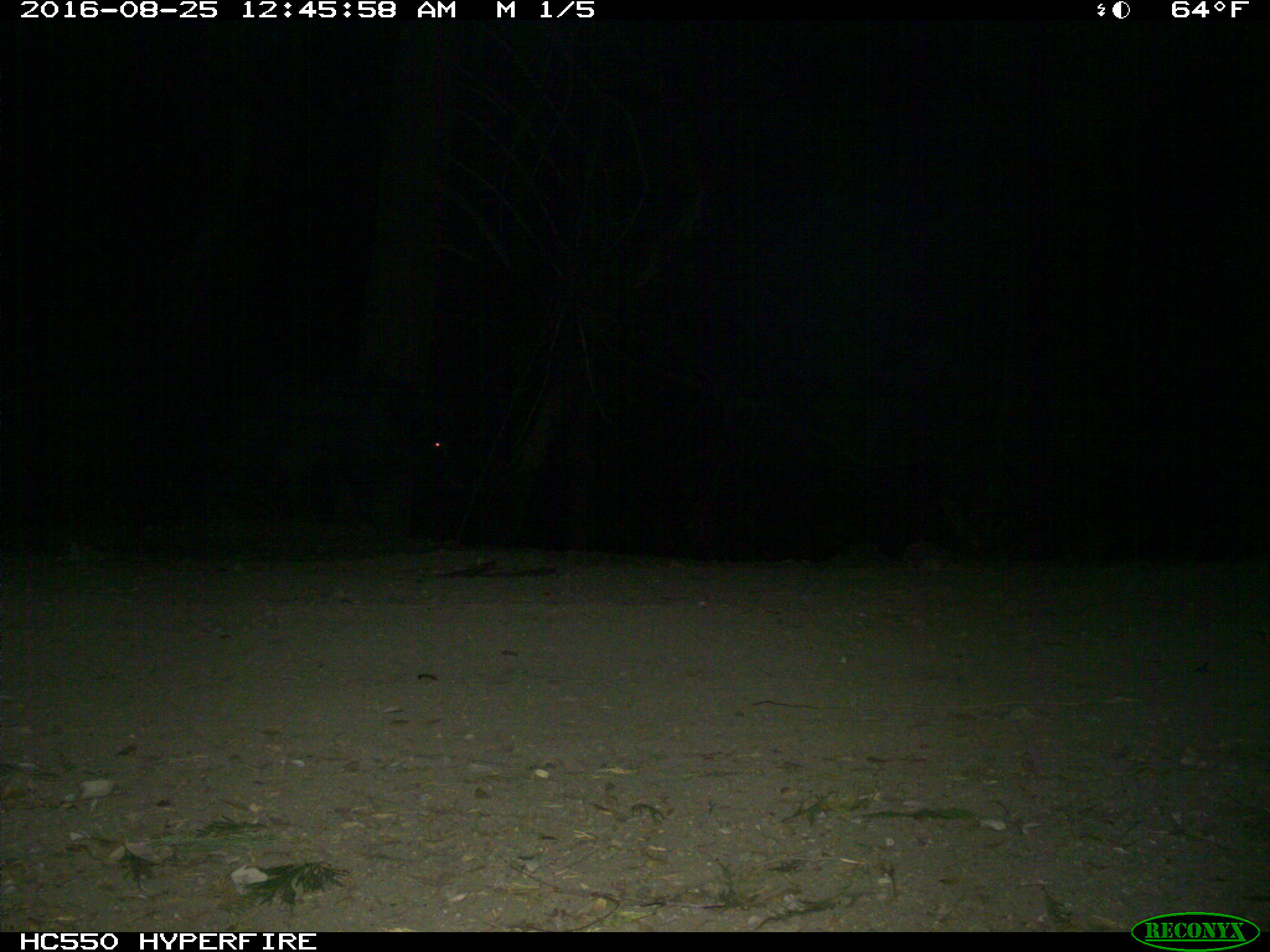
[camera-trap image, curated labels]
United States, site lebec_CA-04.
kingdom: Animalia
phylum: Chordata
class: Mammalia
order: Artiodactyla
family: Suidae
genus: Sus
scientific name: Sus scrofa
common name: wild boar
Sus scrofa (wild boar).